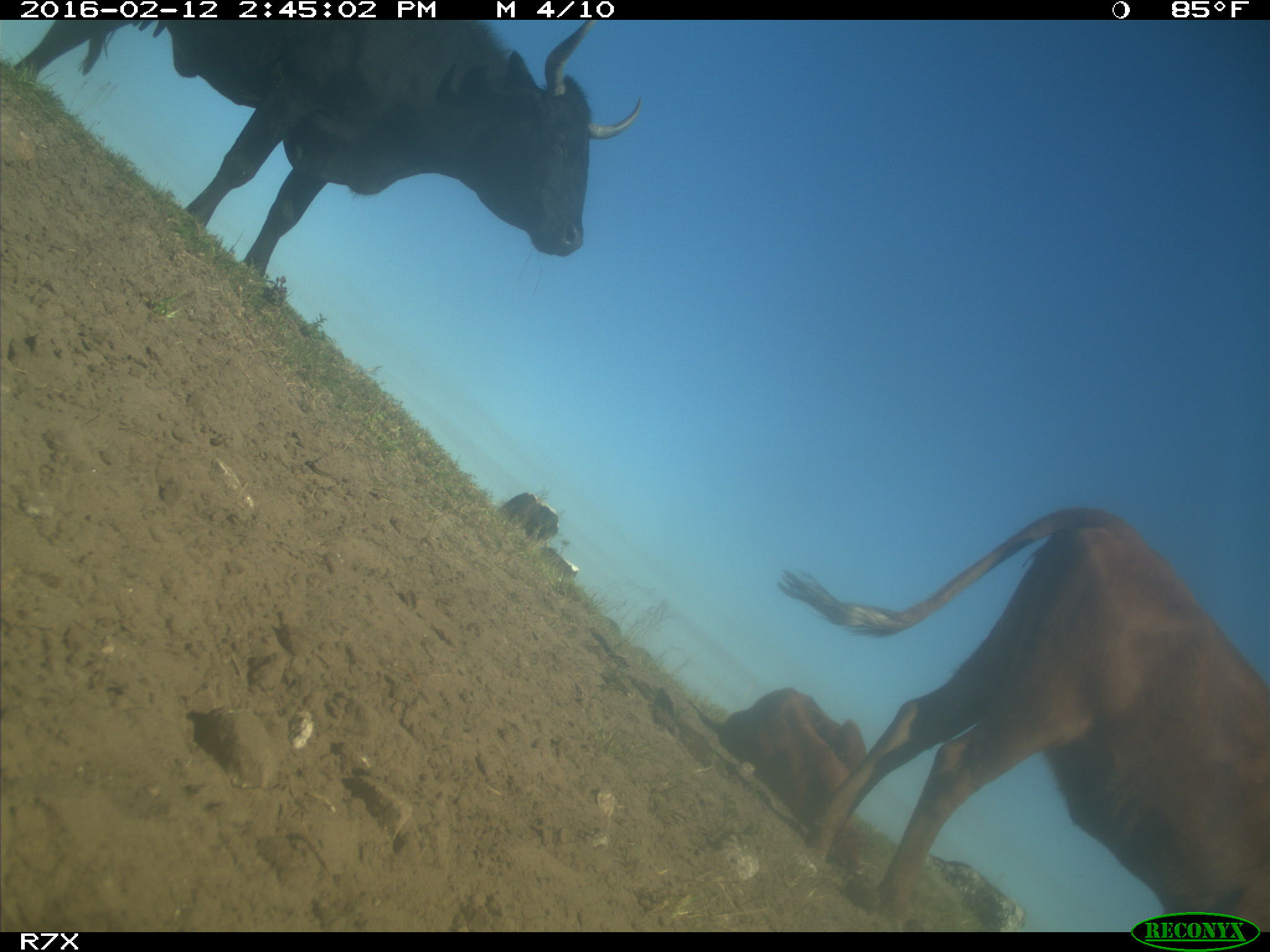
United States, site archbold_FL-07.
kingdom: Animalia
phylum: Chordata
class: Mammalia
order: Artiodactyla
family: Bovidae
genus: Bos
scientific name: Bos taurus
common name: domestic cow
Bos taurus (domestic cow).